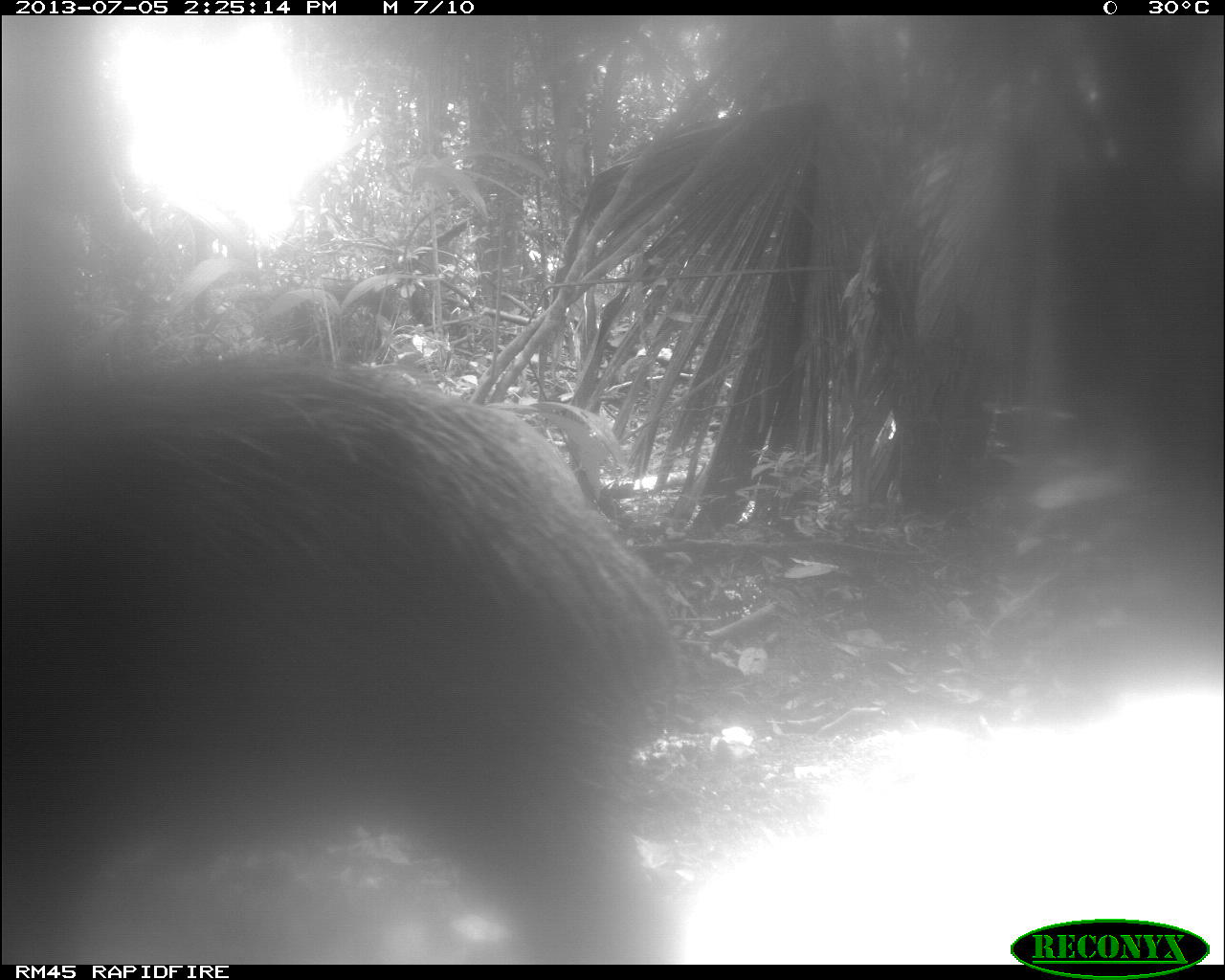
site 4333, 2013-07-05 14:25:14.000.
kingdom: Animalia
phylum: Chordata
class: Mammalia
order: Artiodactyla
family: Tayassuidae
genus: Tayassu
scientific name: Tayassu pecari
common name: white-lipped peccary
Tayassu pecari (white-lipped peccary), count 1.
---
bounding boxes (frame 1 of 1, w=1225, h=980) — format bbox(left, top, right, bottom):
tayassu pecari: bbox(0, 349, 692, 963)